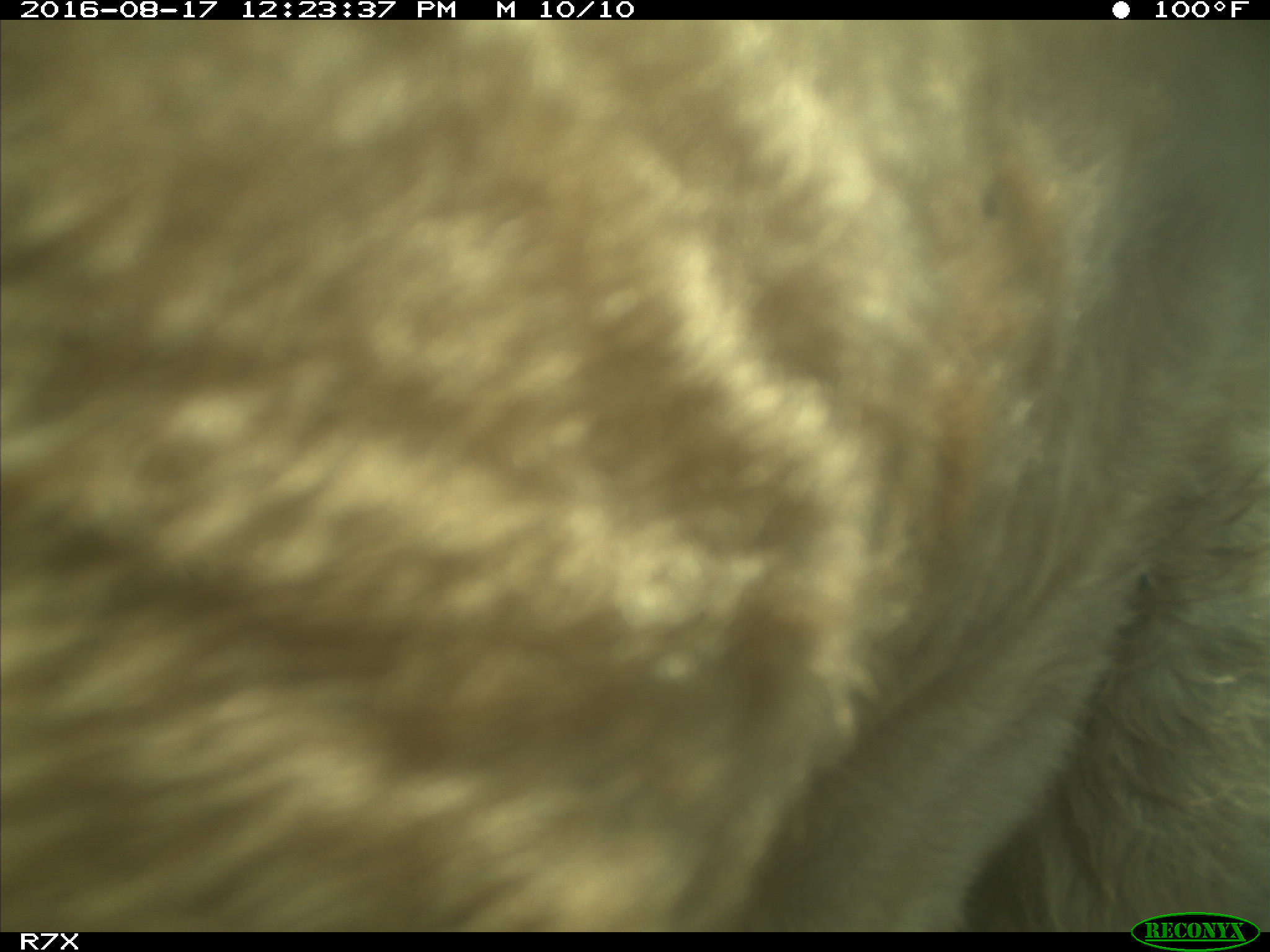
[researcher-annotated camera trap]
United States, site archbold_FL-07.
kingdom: Animalia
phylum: Chordata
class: Mammalia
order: Artiodactyla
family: Bovidae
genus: Bos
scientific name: Bos taurus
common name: domestic cow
Bos taurus (domestic cow).